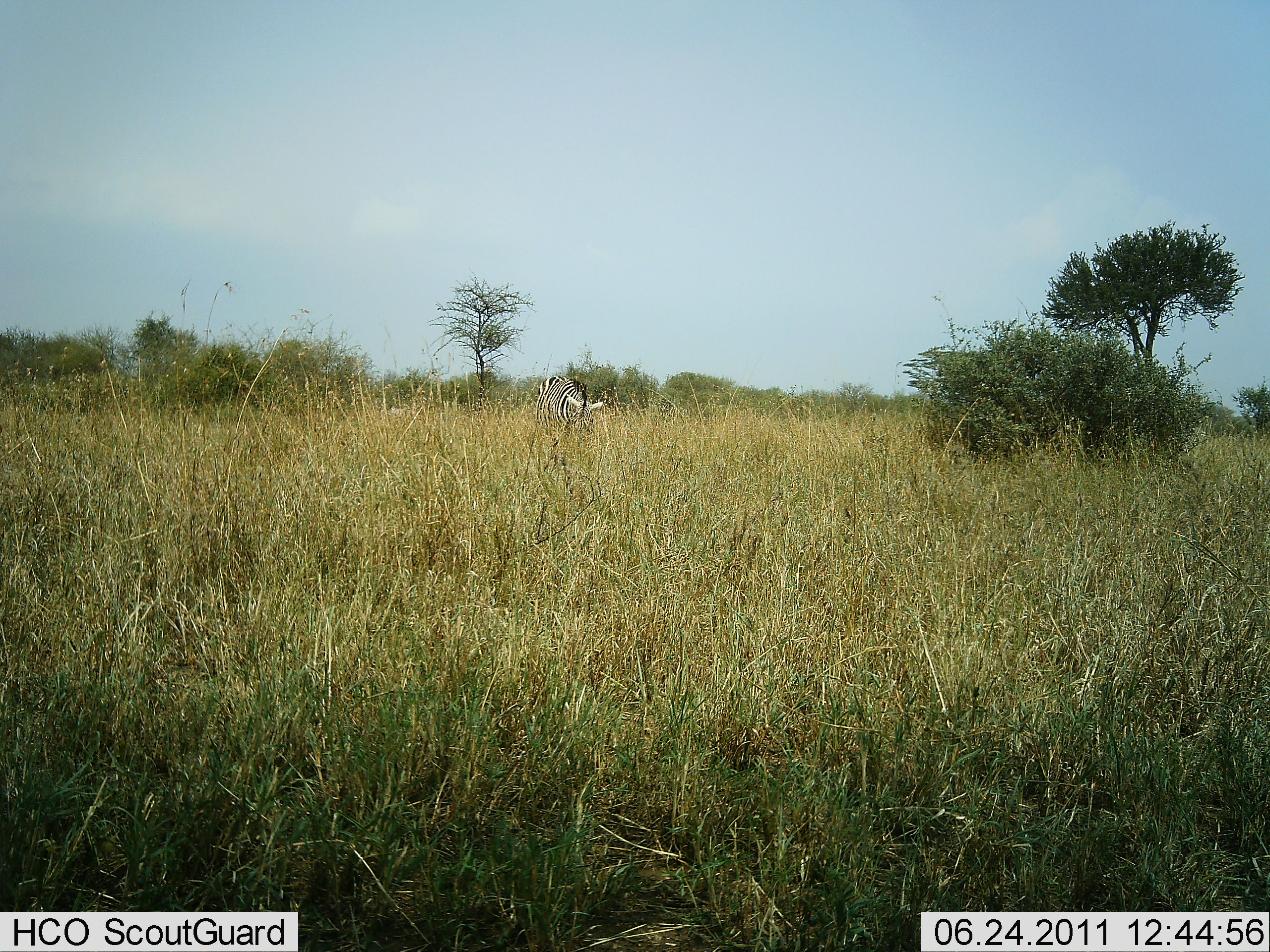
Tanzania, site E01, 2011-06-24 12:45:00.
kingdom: Animalia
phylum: Chordata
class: Mammalia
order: Perissodactyla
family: Equidae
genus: Equus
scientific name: Equus quagga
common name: plains zebra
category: zebra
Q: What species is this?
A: Zebra (plains zebra) (Equus quagga).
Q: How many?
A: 1.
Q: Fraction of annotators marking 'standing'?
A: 64%.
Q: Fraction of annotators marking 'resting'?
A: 0%.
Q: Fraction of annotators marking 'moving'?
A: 0%.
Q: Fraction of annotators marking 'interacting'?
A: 0%.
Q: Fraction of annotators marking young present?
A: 0%.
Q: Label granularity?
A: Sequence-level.